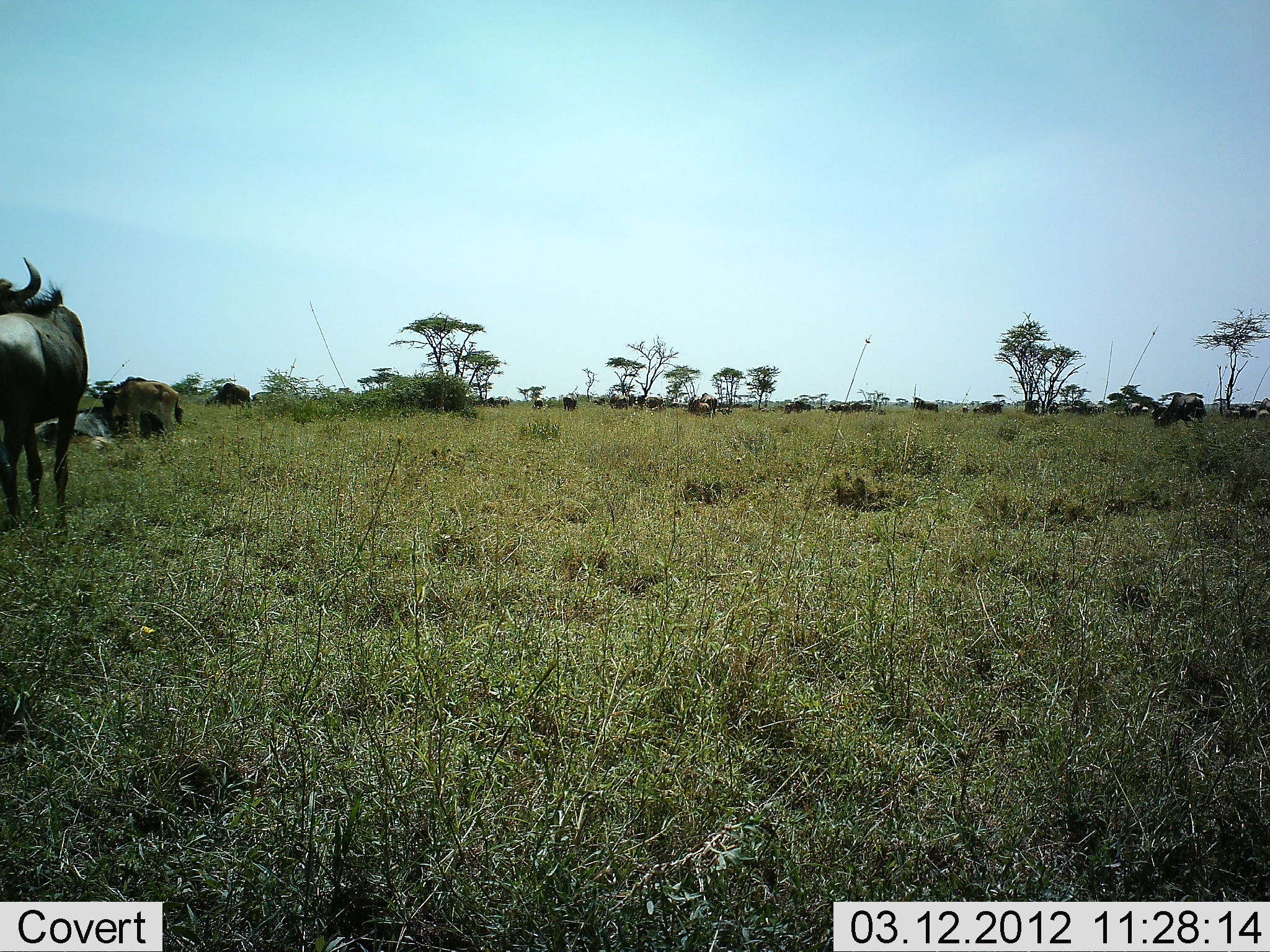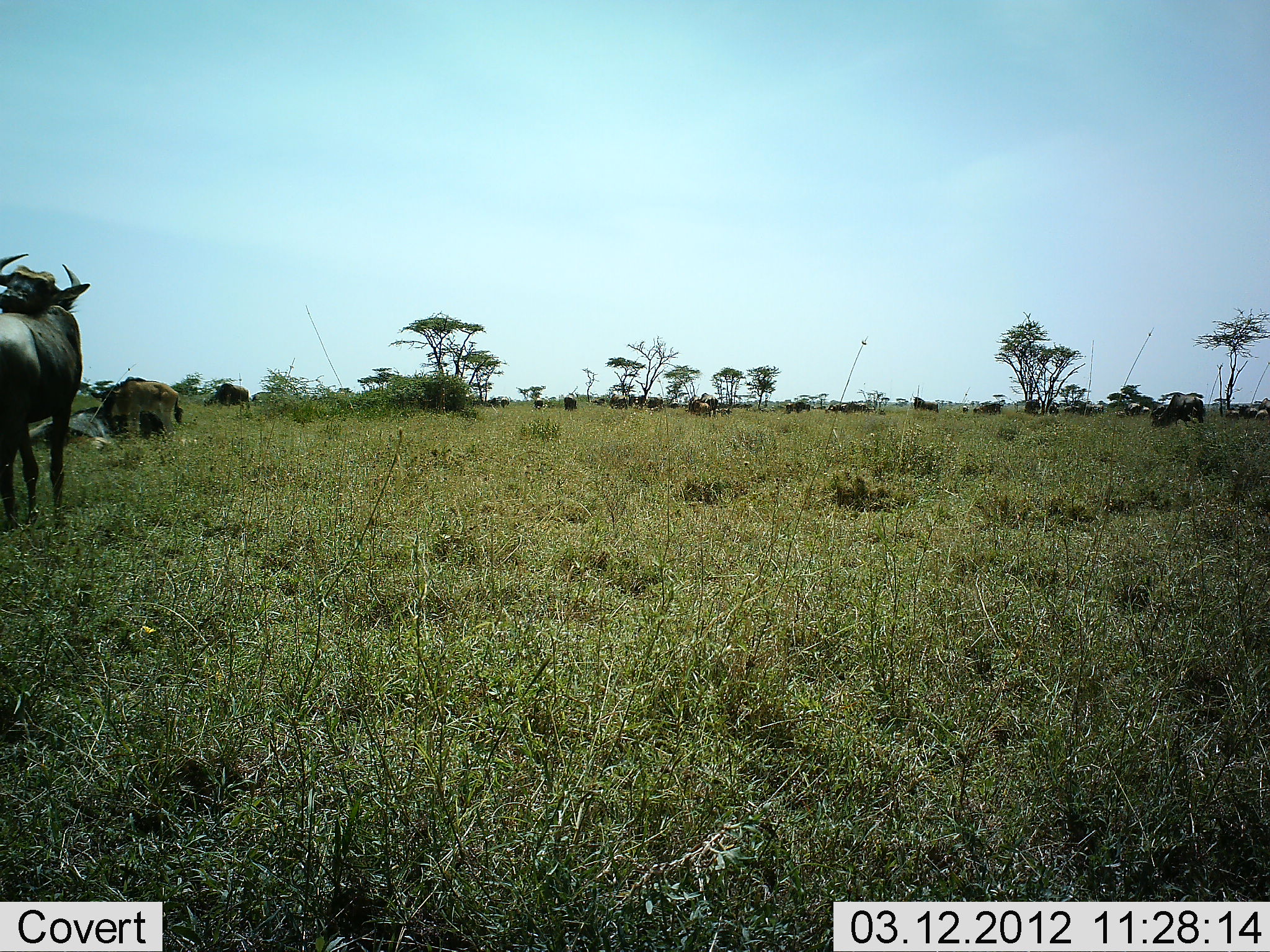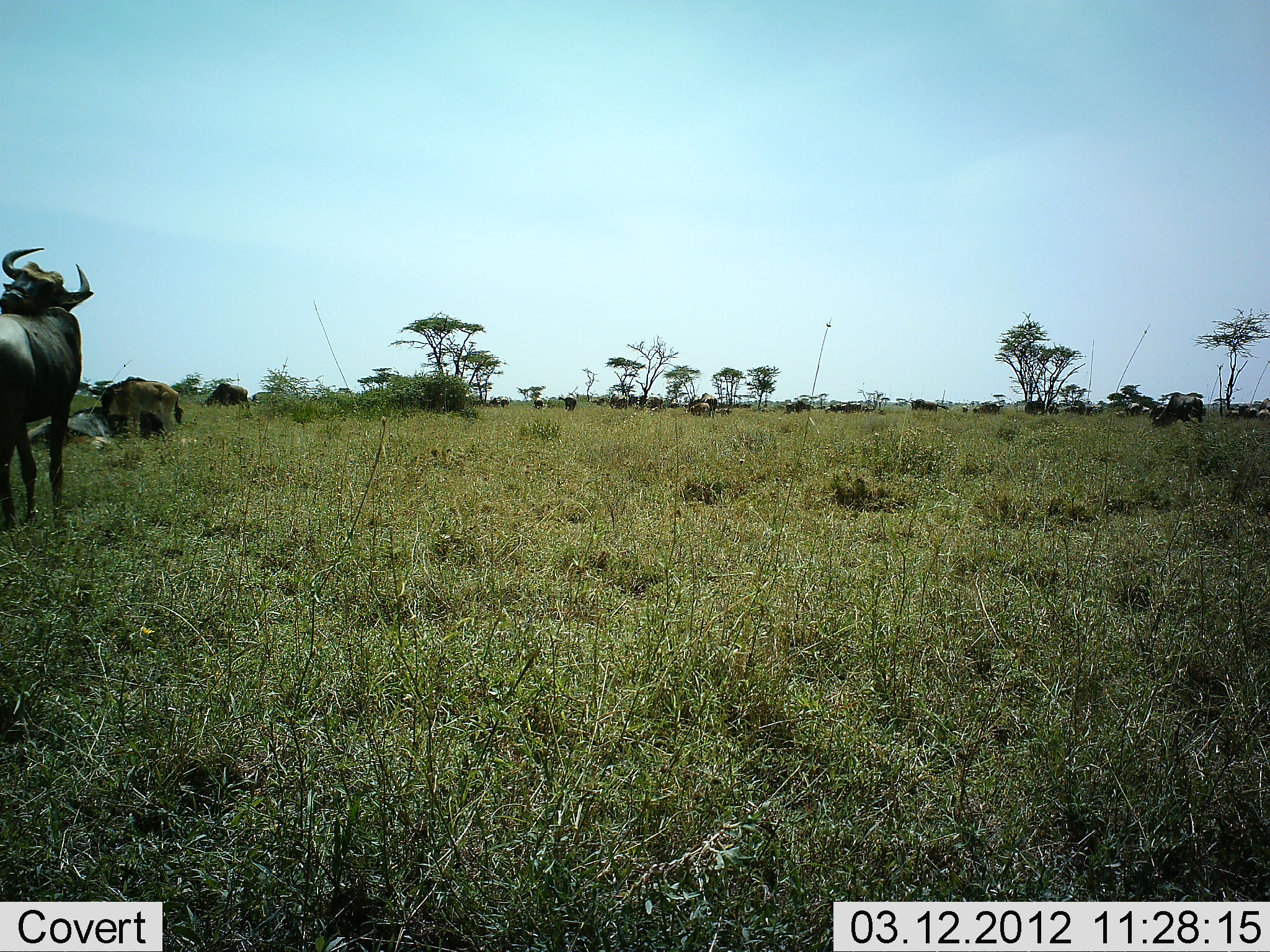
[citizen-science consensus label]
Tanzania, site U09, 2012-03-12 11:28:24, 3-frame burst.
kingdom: Animalia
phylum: Chordata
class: Mammalia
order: Artiodactyla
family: Bovidae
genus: Connochaetes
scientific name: Connochaetes taurinus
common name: blue wildebeest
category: wildebeest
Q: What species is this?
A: Wildebeest (blue wildebeest) (Connochaetes taurinus).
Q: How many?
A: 11-50.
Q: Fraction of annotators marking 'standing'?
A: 90%.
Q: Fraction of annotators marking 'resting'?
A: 52%.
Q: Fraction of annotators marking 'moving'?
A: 24%.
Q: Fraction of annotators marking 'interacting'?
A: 5%.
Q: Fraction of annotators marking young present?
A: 38%.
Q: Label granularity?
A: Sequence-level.